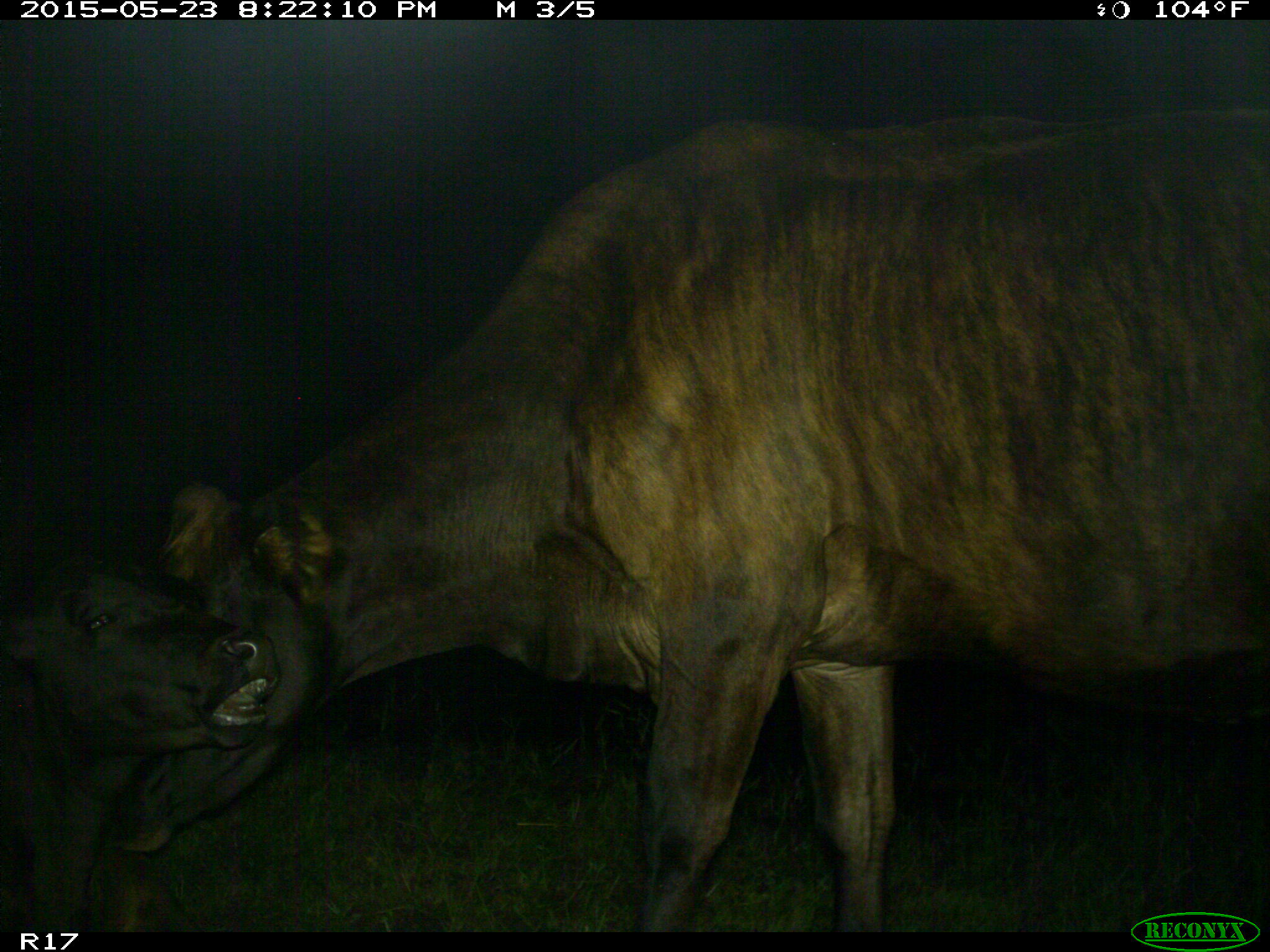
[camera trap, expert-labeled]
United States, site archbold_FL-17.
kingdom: Animalia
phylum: Chordata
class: Mammalia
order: Artiodactyla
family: Bovidae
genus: Bos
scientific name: Bos taurus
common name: domestic cow